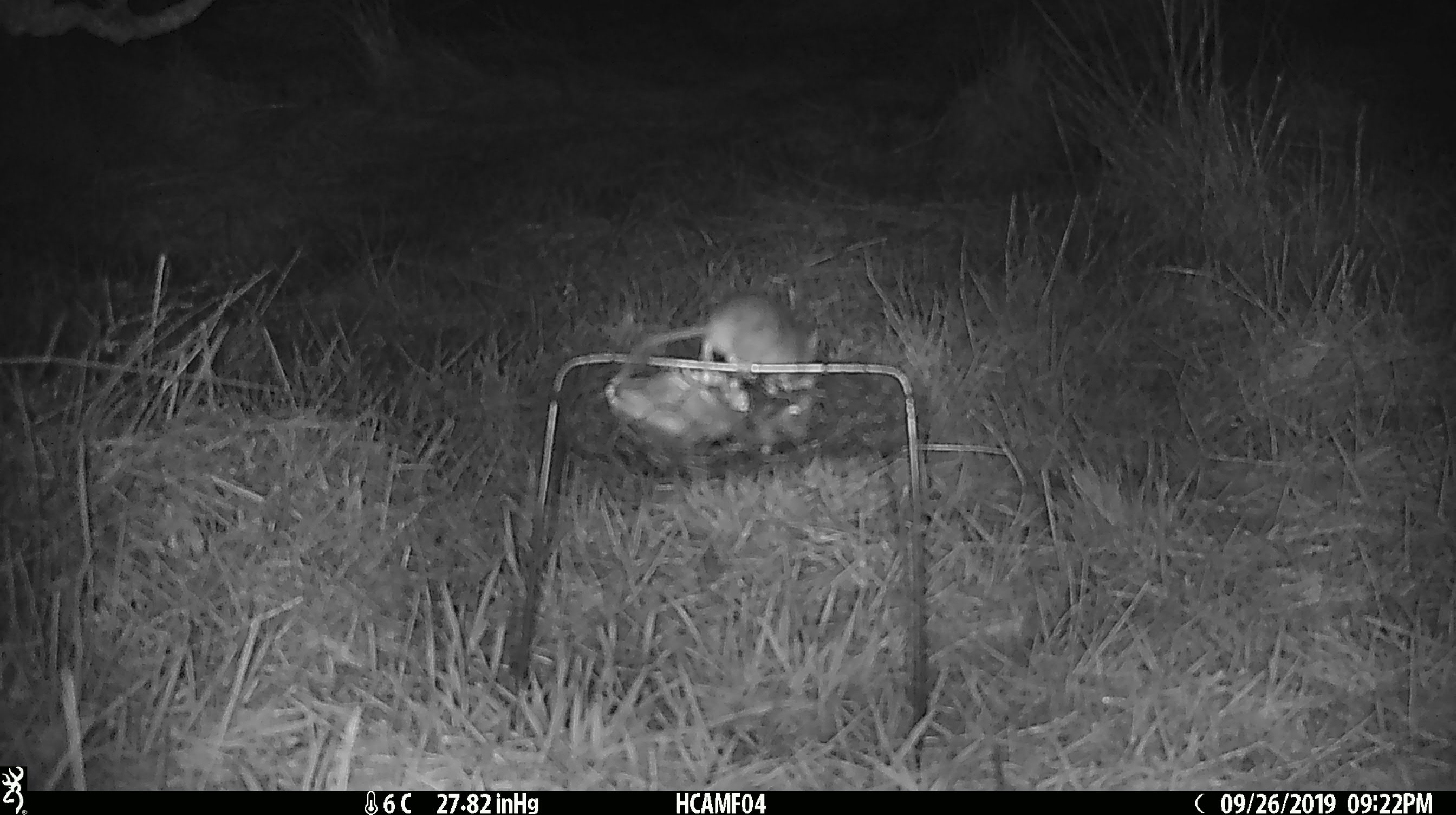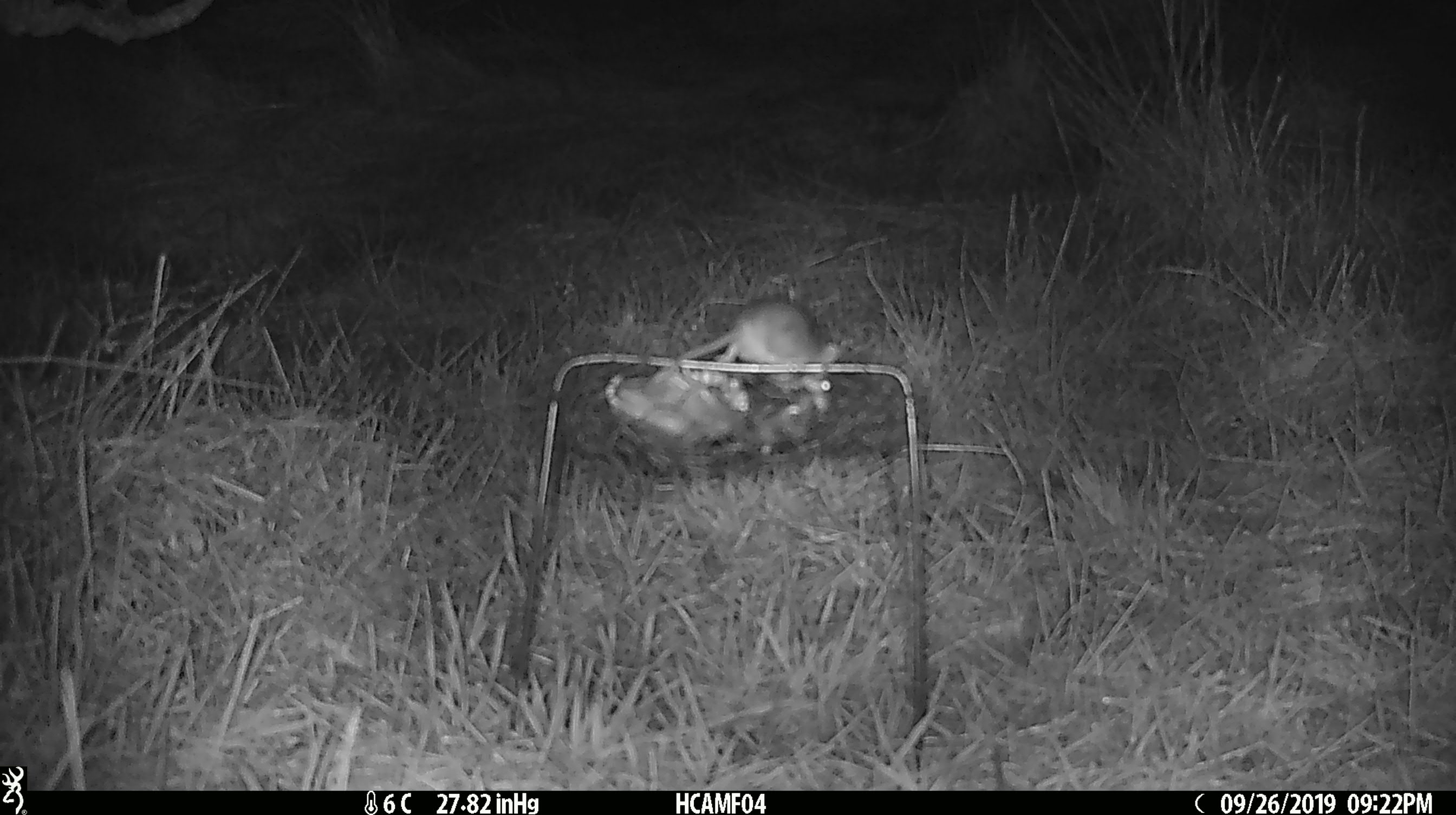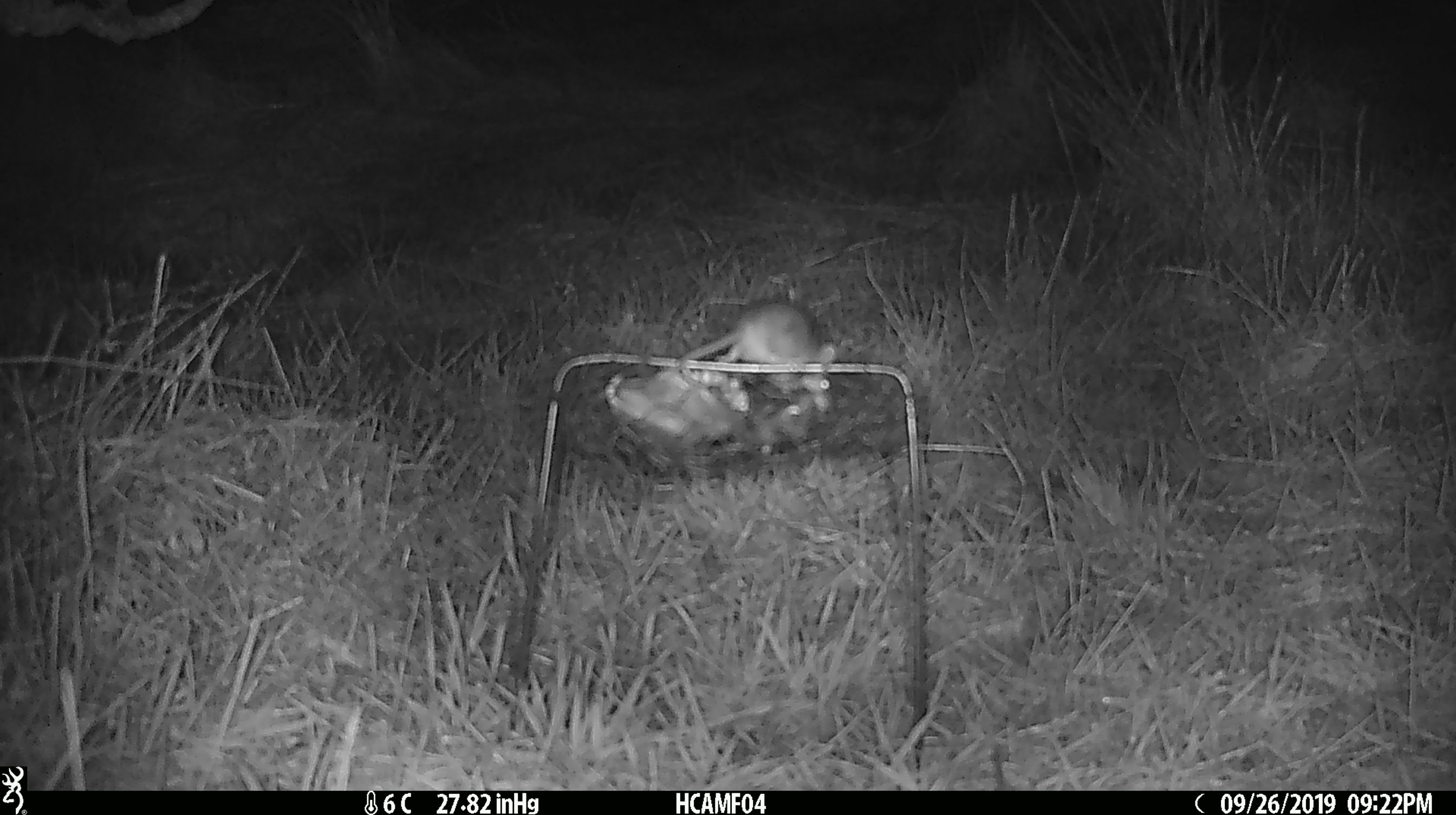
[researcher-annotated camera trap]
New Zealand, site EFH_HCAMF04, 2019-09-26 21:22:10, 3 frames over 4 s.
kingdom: Animalia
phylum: Chordata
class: Mammalia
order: Rodentia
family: Muridae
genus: Mus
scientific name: Mus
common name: mouse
Mouse (Mus).